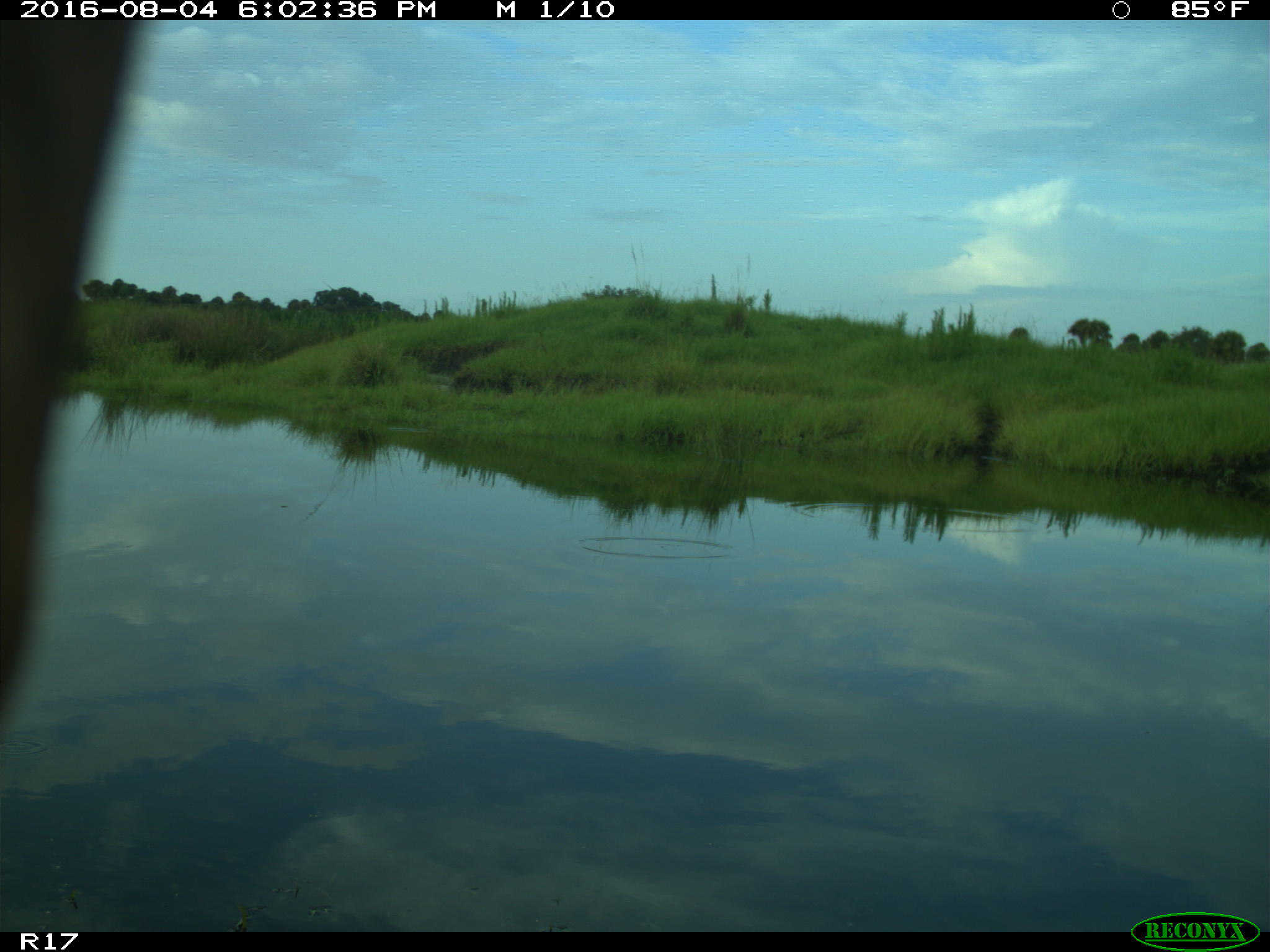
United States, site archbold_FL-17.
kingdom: Animalia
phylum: Chordata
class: Mammalia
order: Artiodactyla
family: Bovidae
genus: Bos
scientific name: Bos taurus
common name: domestic cow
Bos taurus (domestic cow).